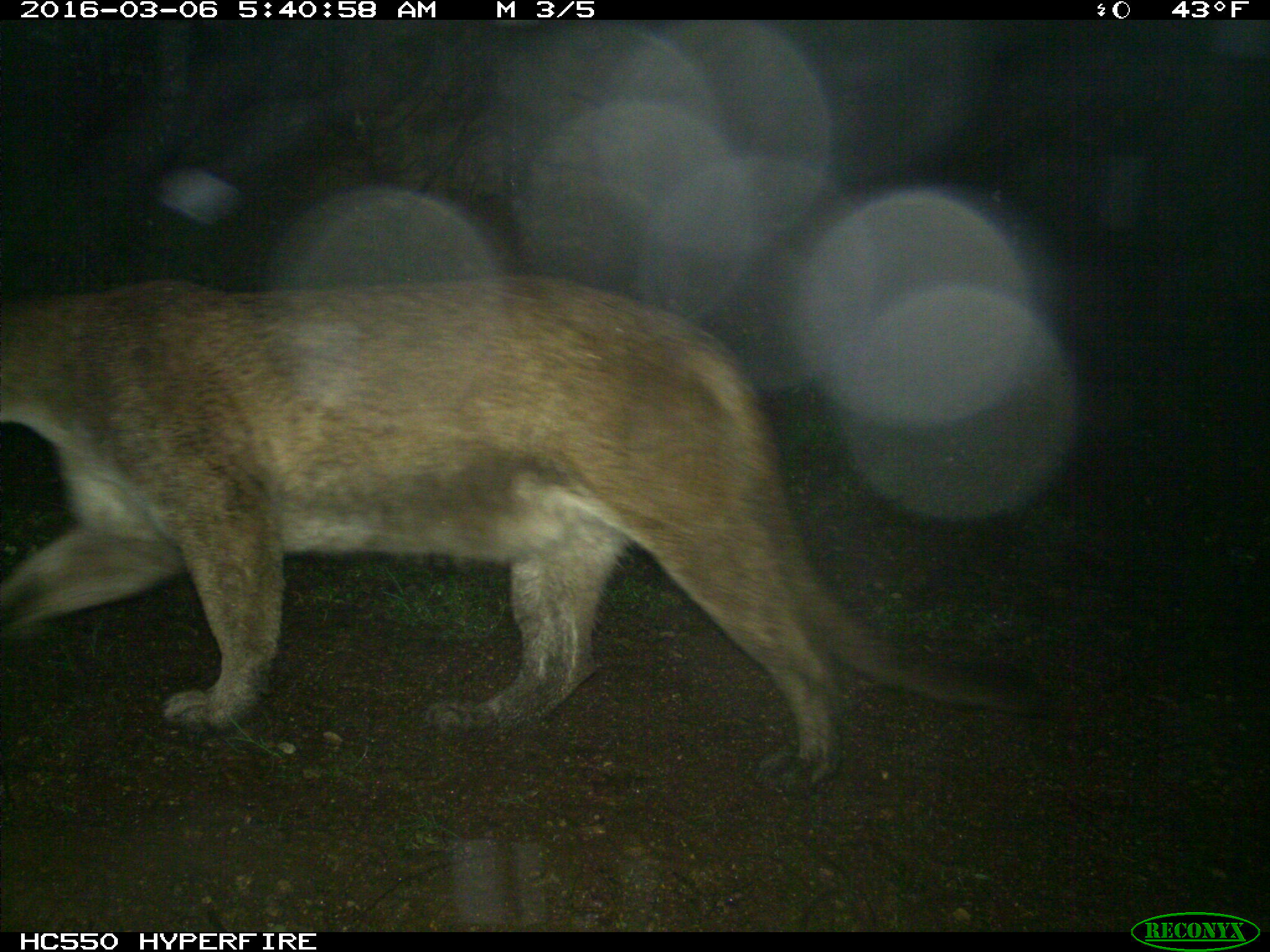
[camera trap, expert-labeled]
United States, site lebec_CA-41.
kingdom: Animalia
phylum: Chordata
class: Mammalia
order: Carnivora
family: Felidae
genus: Puma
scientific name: Puma concolor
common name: mountain lion